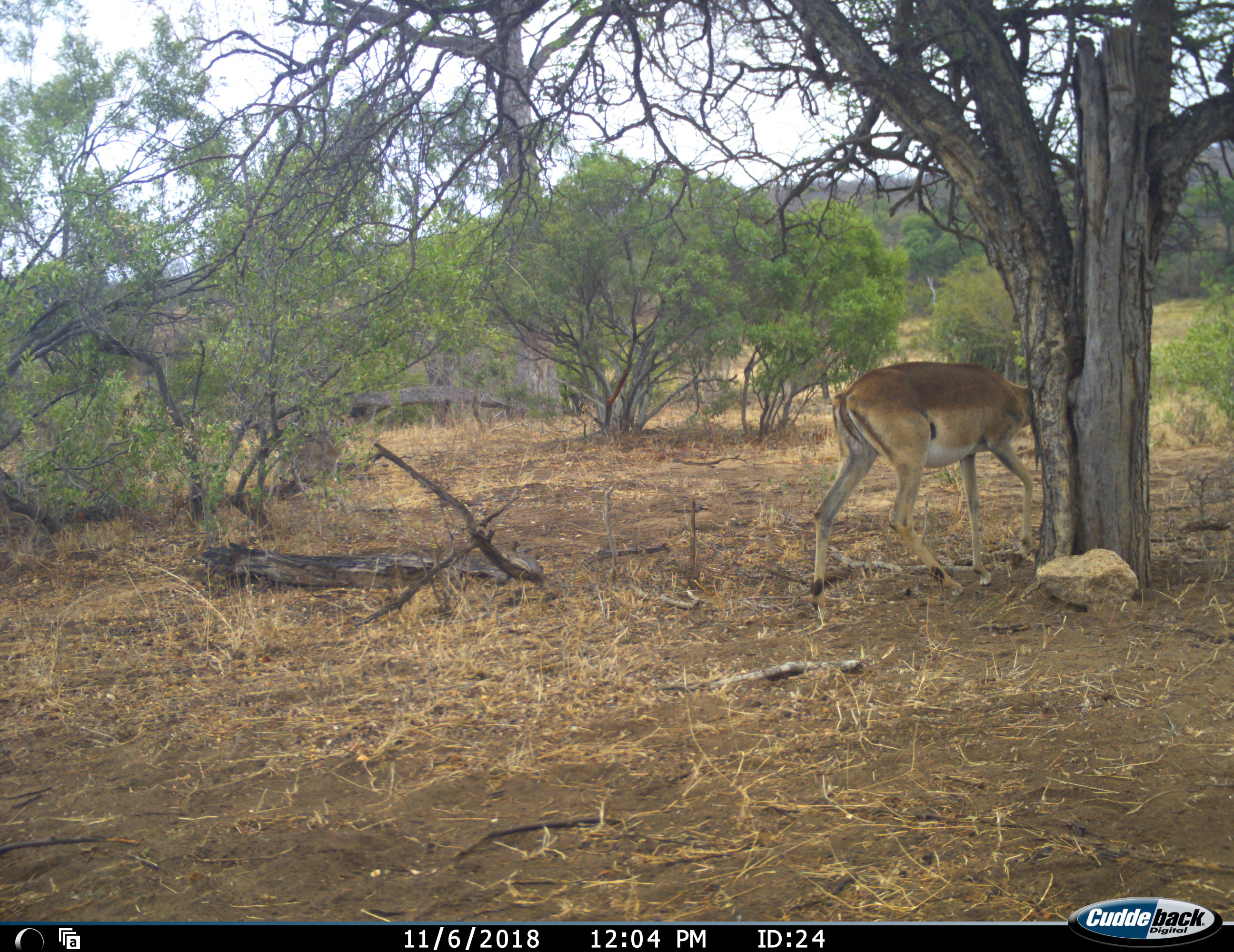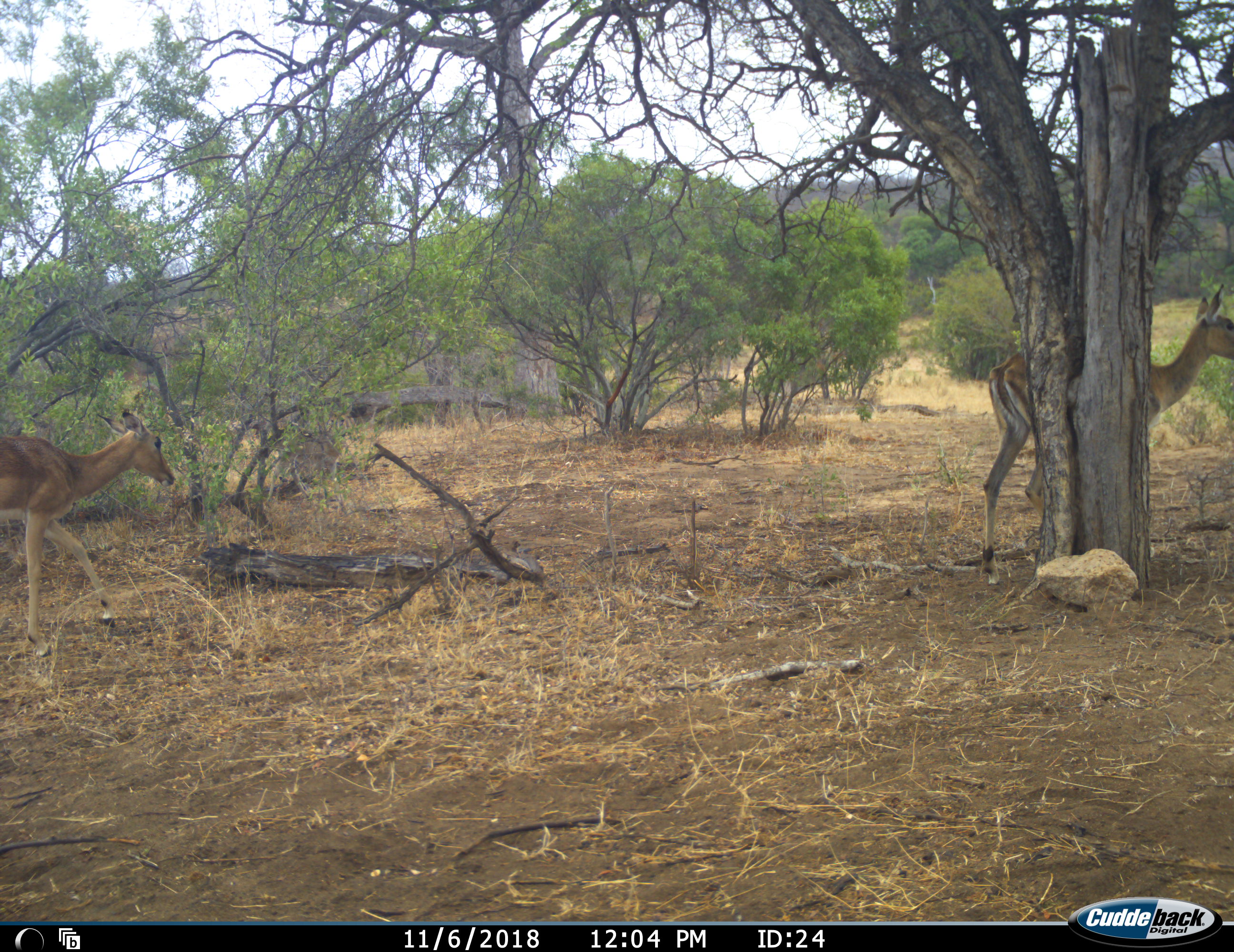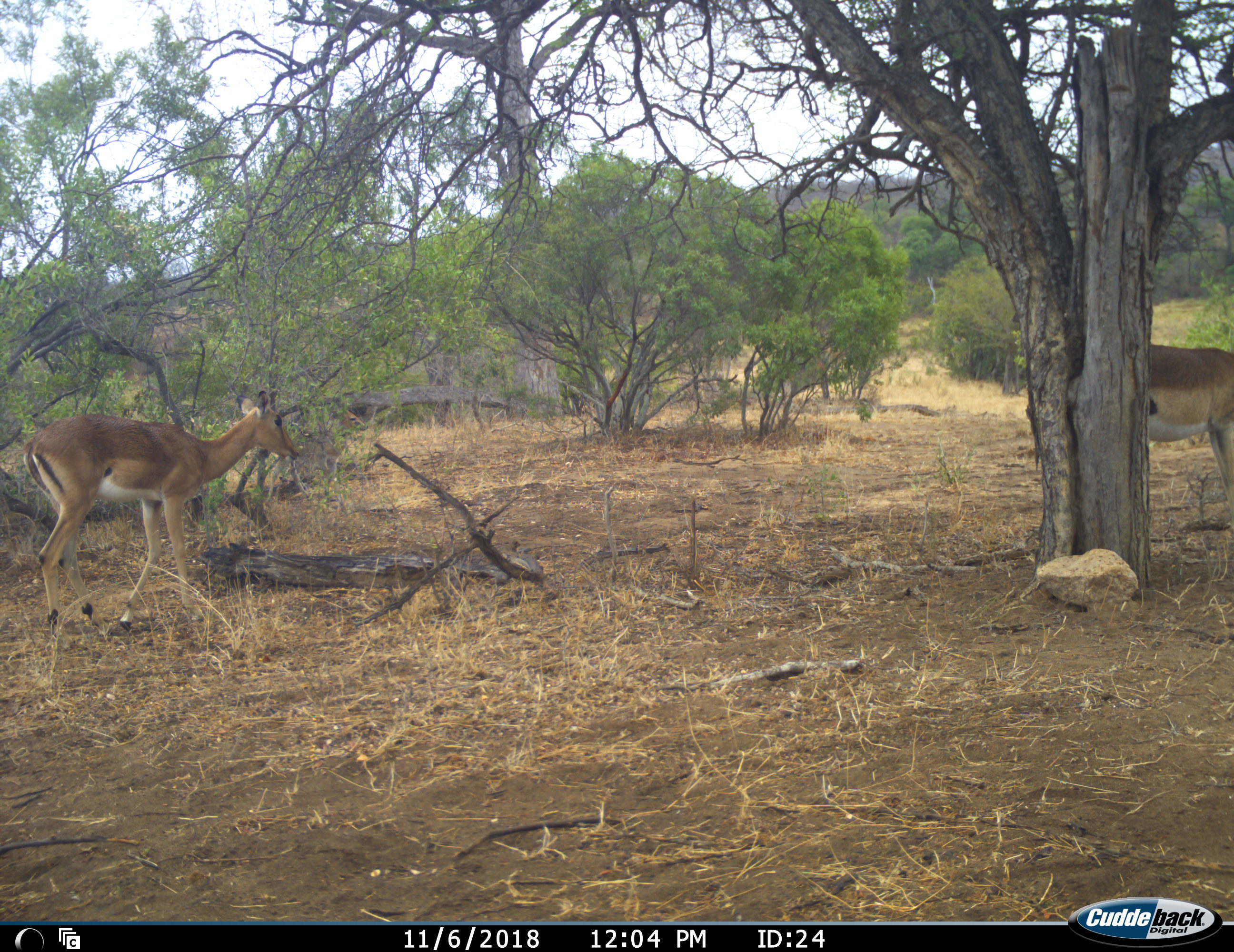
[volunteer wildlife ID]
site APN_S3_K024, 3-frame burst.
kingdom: Animalia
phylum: Chordata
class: Mammalia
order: Artiodactyla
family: Bovidae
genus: Aepyceros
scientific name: Aepyceros melampus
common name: impala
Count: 2.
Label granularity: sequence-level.